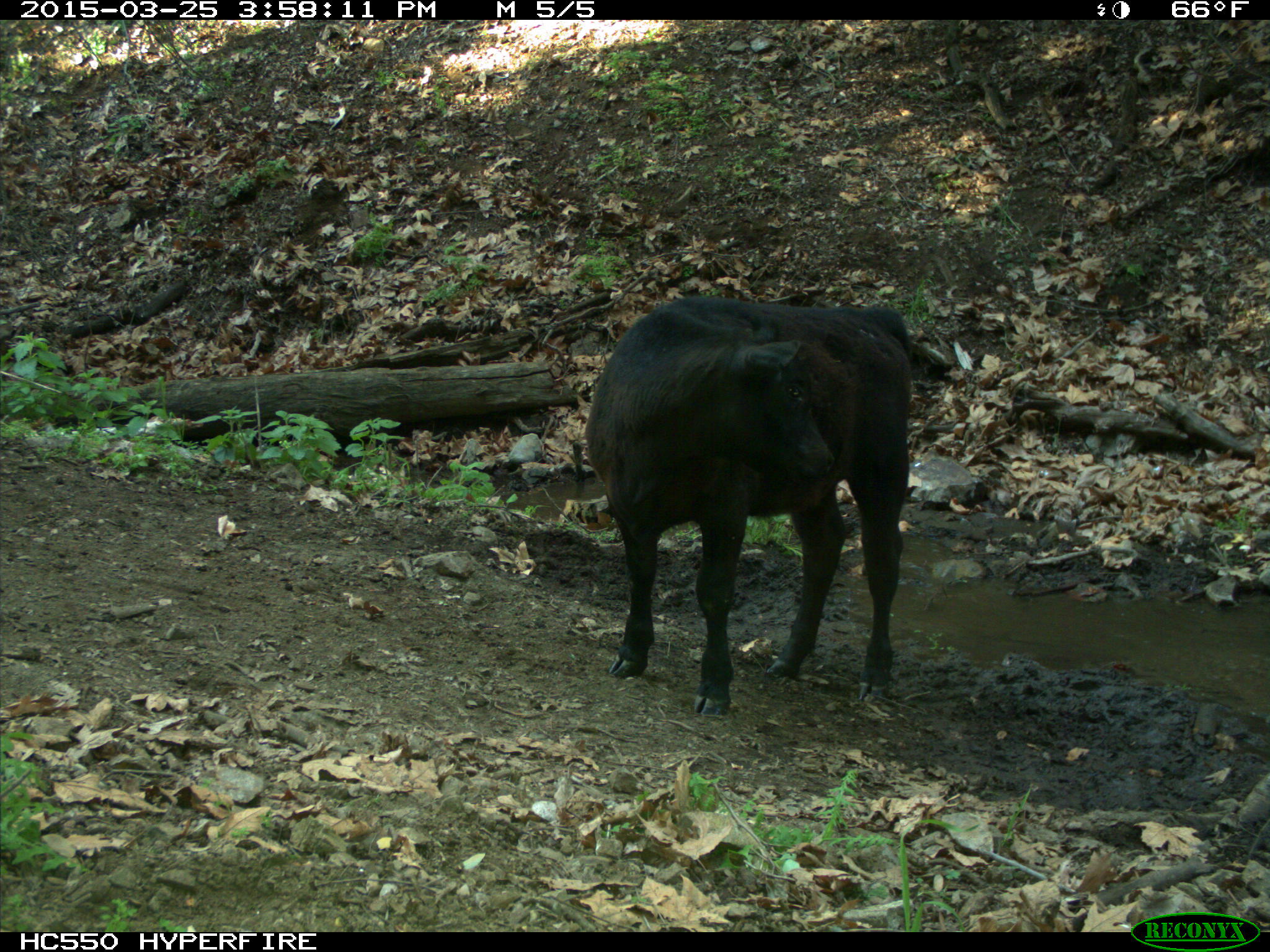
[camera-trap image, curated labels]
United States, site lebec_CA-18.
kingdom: Animalia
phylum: Chordata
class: Mammalia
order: Artiodactyla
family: Bovidae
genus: Bos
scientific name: Bos taurus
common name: domestic cow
Bos taurus (domestic cow).